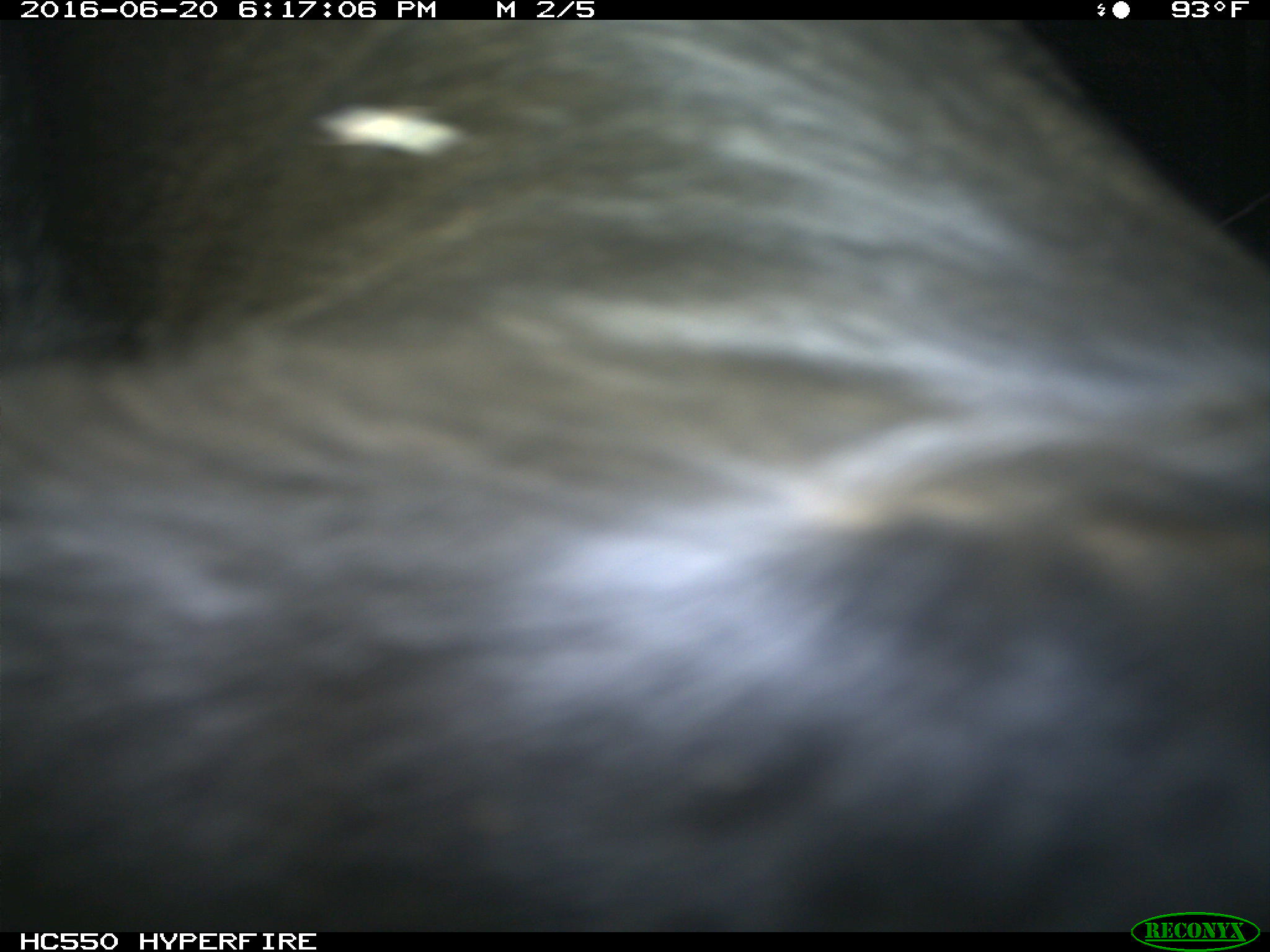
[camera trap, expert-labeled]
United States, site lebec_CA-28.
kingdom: Animalia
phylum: Chordata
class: Mammalia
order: Artiodactyla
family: Bovidae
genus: Bos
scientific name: Bos taurus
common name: domestic cow